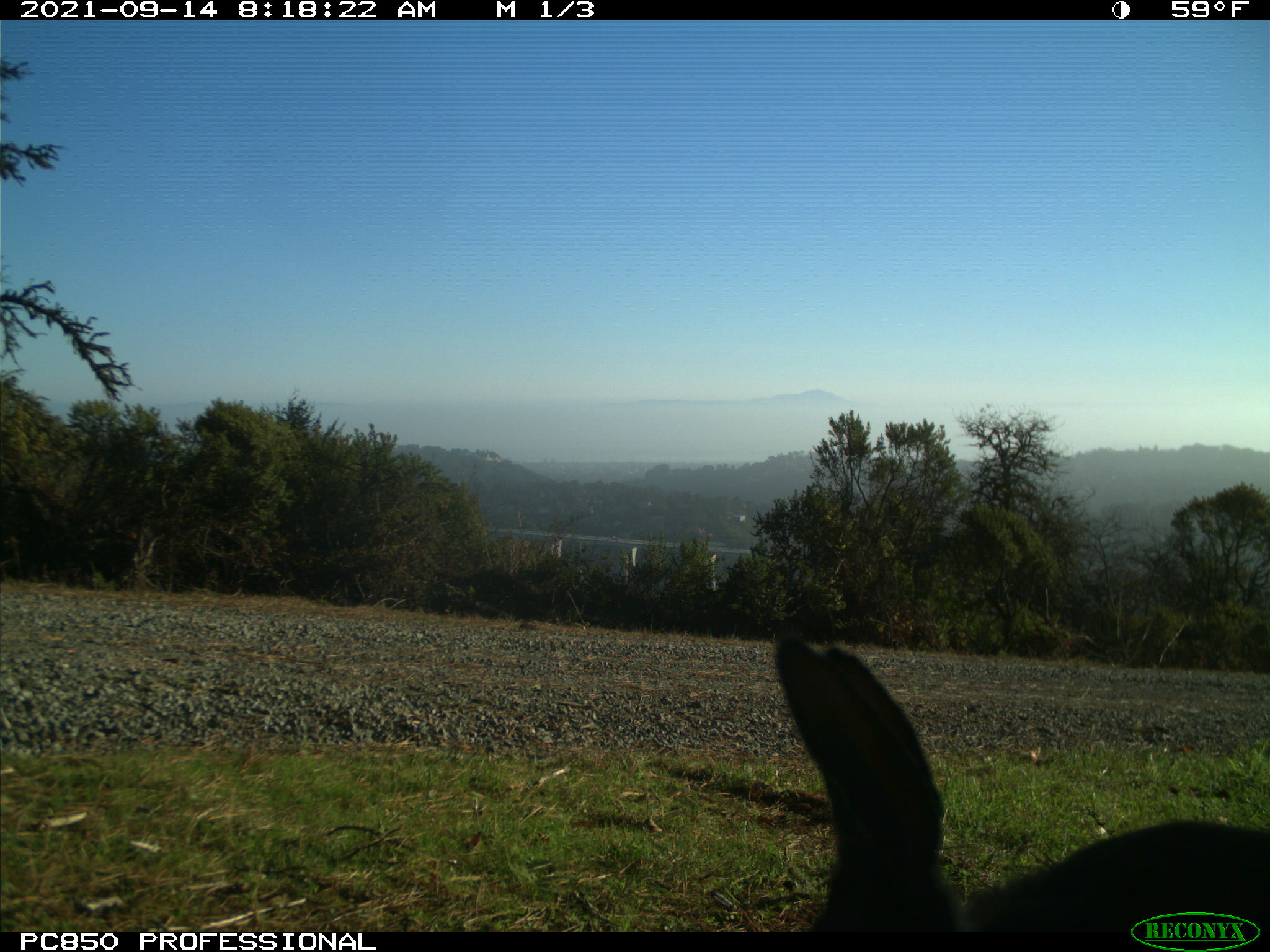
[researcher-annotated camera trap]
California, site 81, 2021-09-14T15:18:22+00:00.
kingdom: Animalia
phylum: Chordata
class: Mammalia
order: Lagomorpha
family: Leporidae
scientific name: Leporidae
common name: rabbit